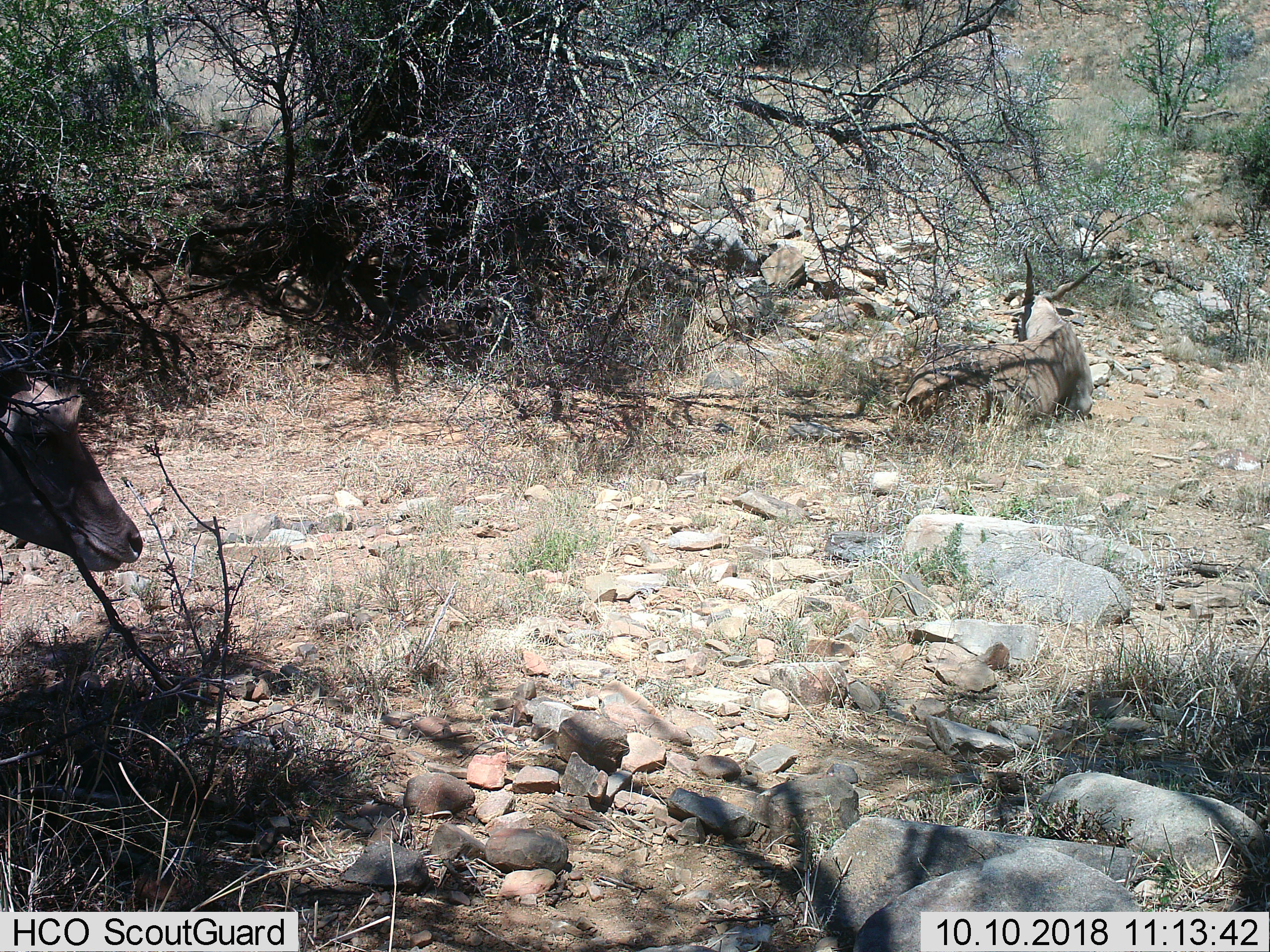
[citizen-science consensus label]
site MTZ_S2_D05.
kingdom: Animalia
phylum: Chordata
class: Mammalia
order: Artiodactyla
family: Bovidae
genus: Tragelaphus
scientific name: Tragelaphus oryx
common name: eland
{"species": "eland (Tragelaphus oryx)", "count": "2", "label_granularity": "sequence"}